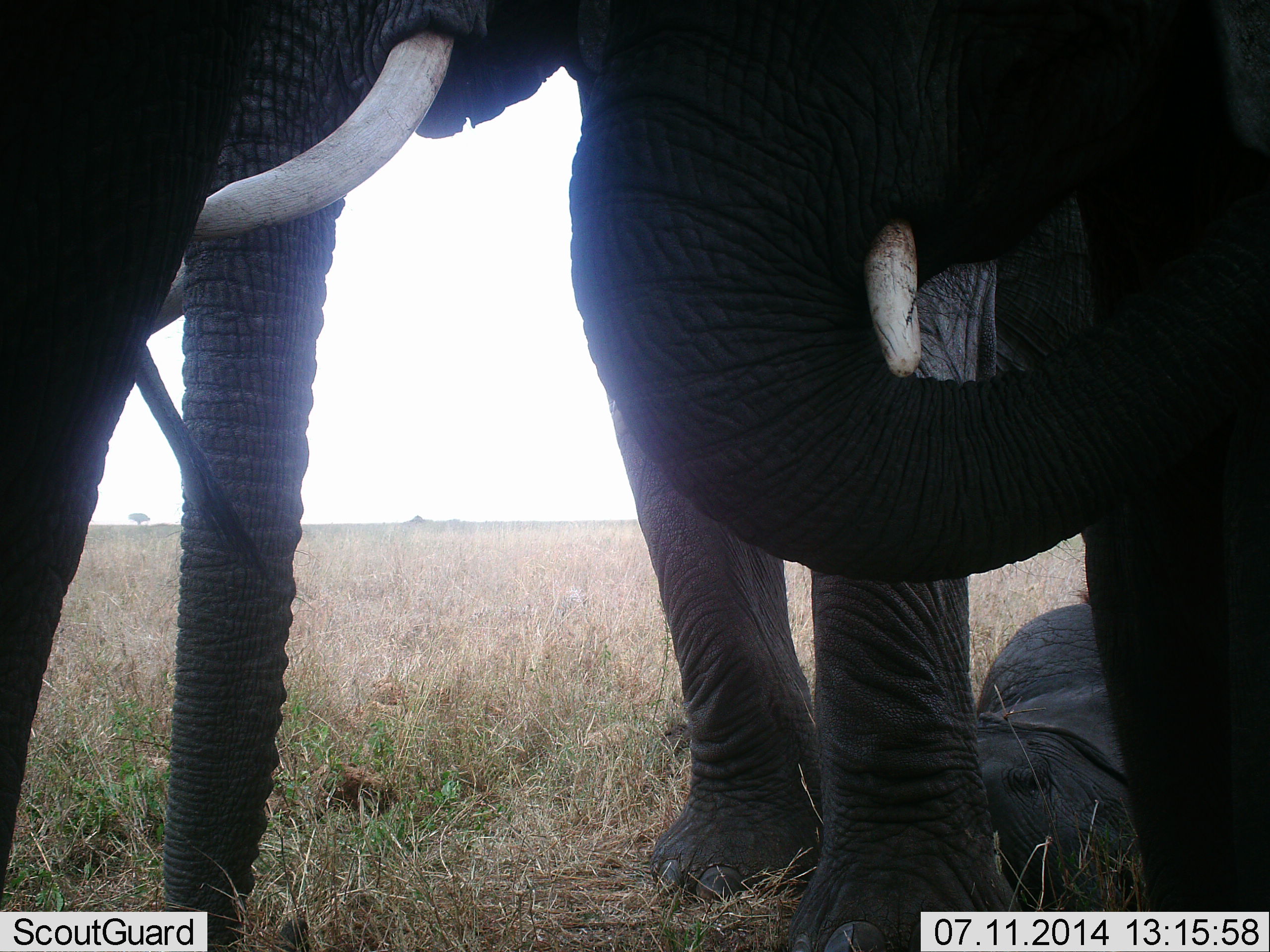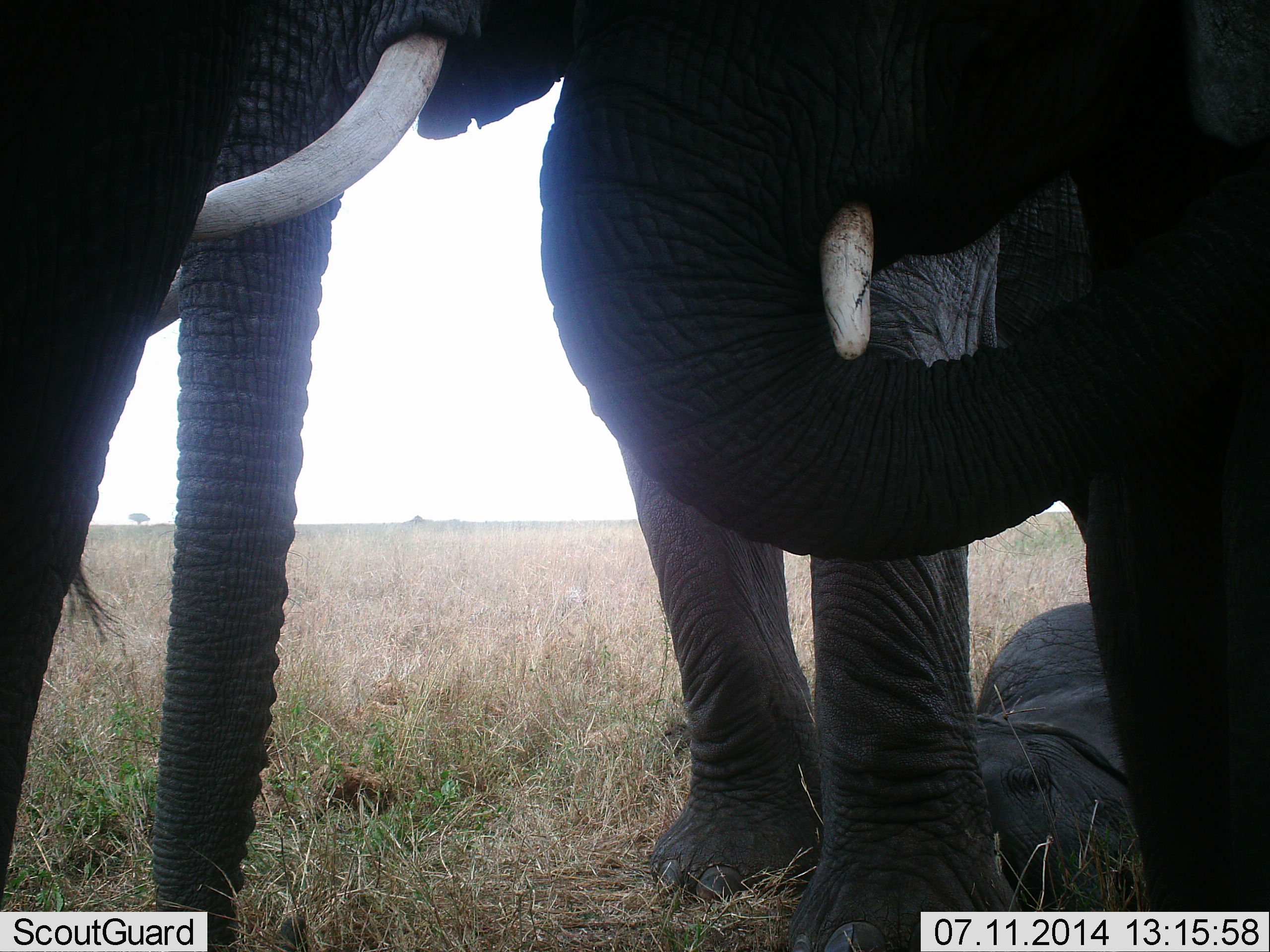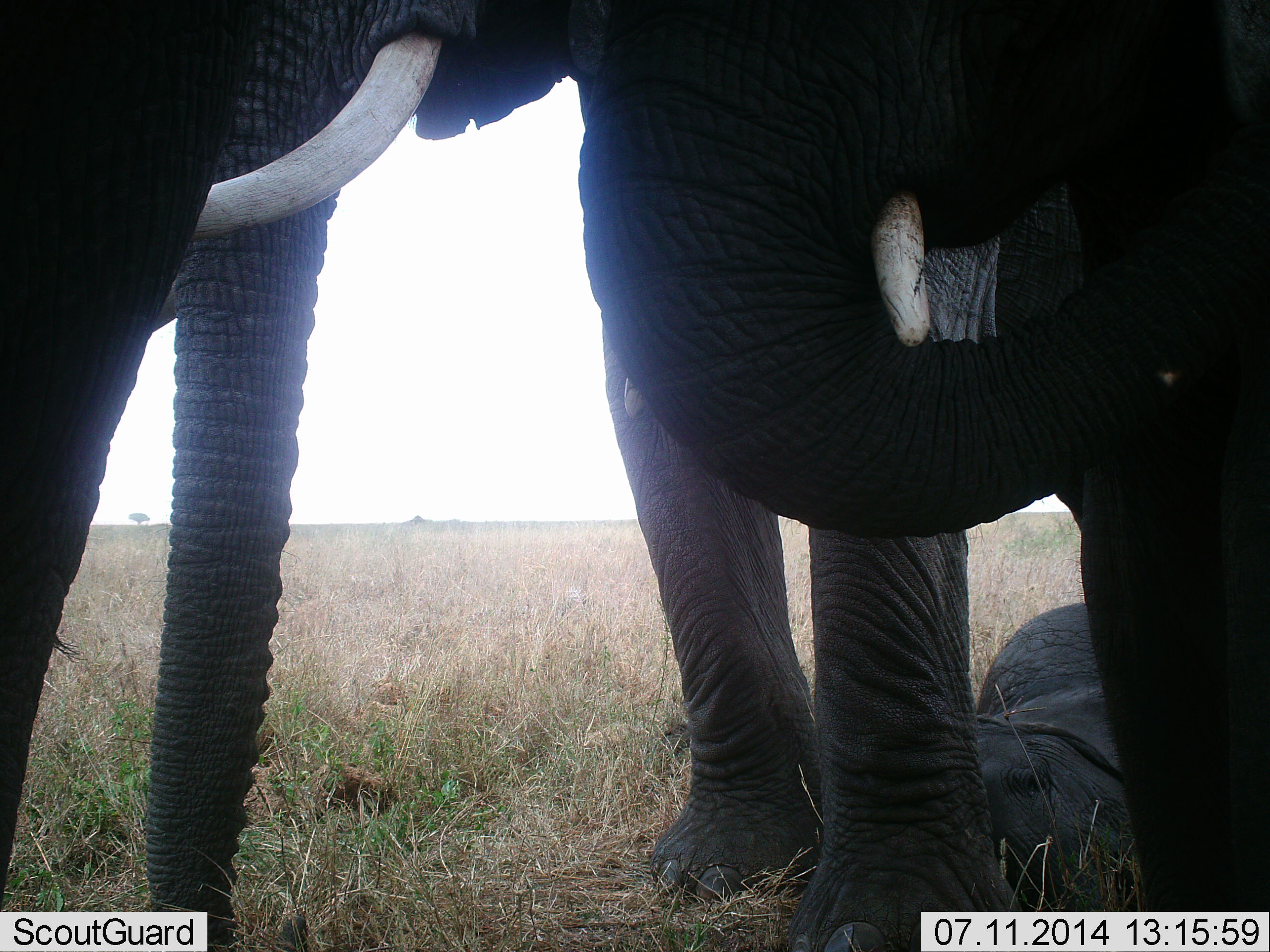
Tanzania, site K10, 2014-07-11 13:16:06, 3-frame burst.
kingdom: Animalia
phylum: Chordata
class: Mammalia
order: Proboscidea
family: Elephantidae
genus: Loxodonta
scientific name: Loxodonta africana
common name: african bush elephant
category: elephant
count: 3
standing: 60%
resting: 80%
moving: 10%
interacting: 0%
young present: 60%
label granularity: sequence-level